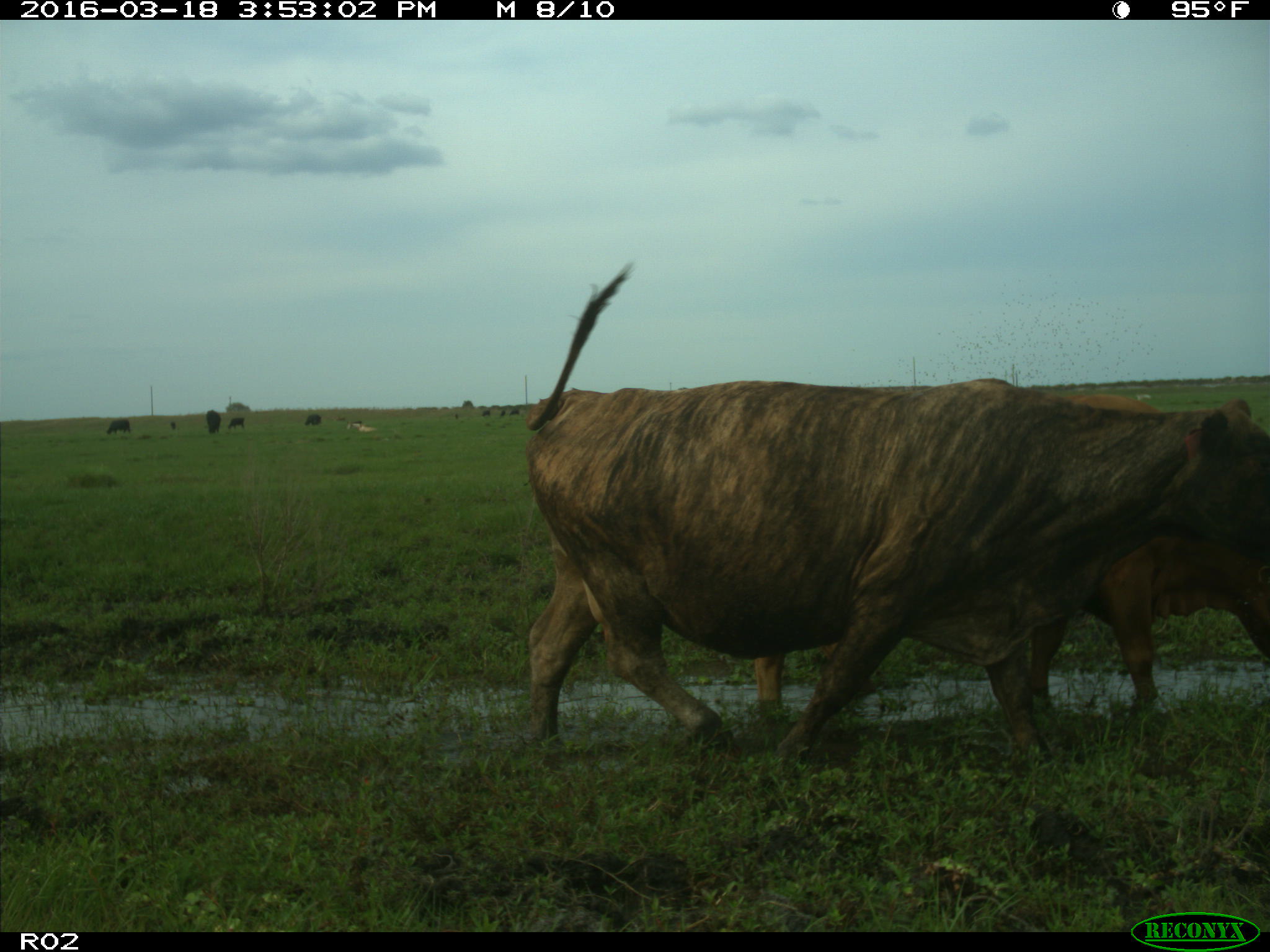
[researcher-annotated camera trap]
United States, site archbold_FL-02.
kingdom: Animalia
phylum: Chordata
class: Mammalia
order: Artiodactyla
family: Bovidae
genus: Bos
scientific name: Bos taurus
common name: domestic cow